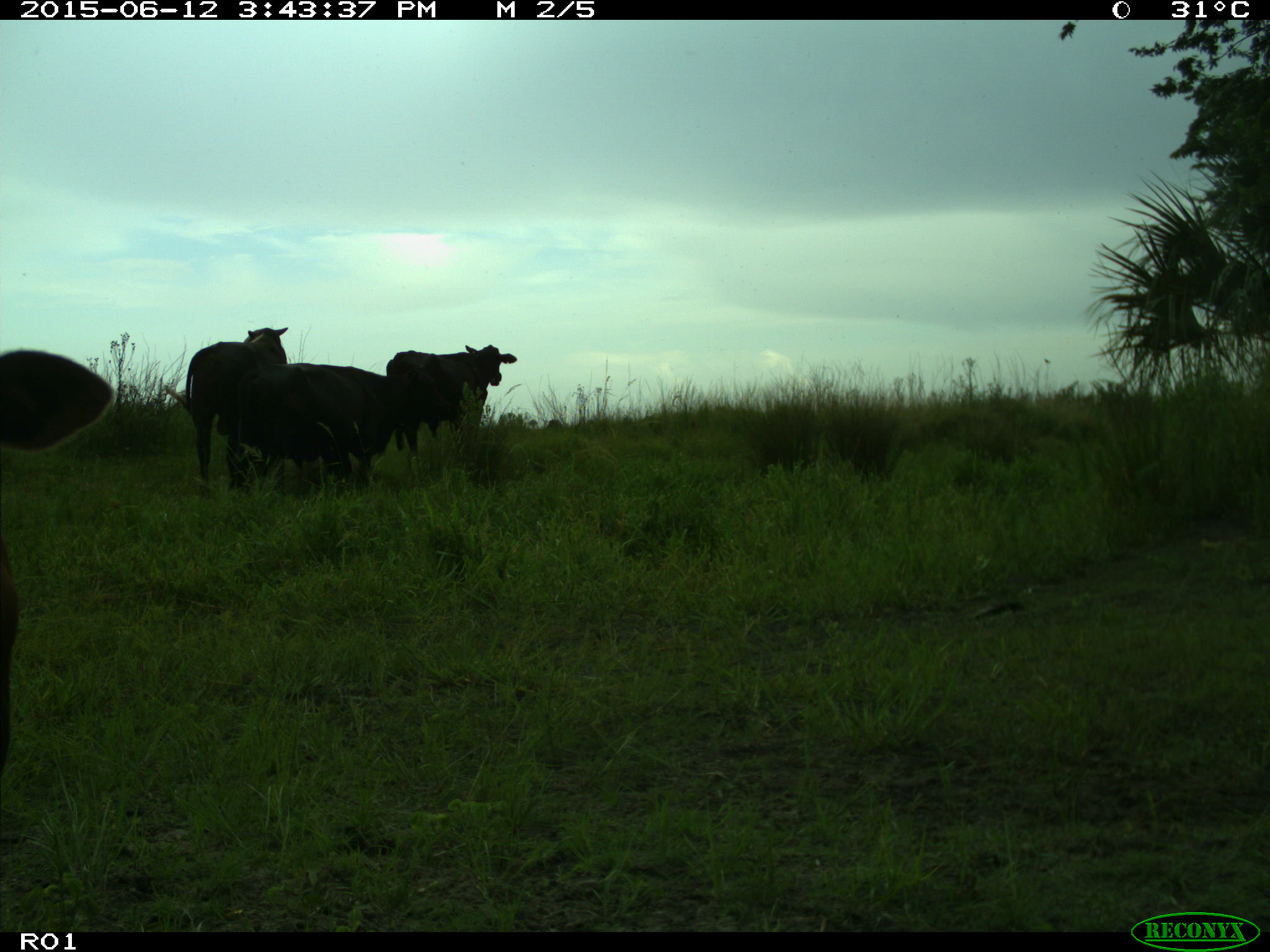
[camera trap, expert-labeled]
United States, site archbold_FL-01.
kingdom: Animalia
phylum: Chordata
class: Mammalia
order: Artiodactyla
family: Bovidae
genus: Bos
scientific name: Bos taurus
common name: domestic cow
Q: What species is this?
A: Bos taurus (domestic cow).